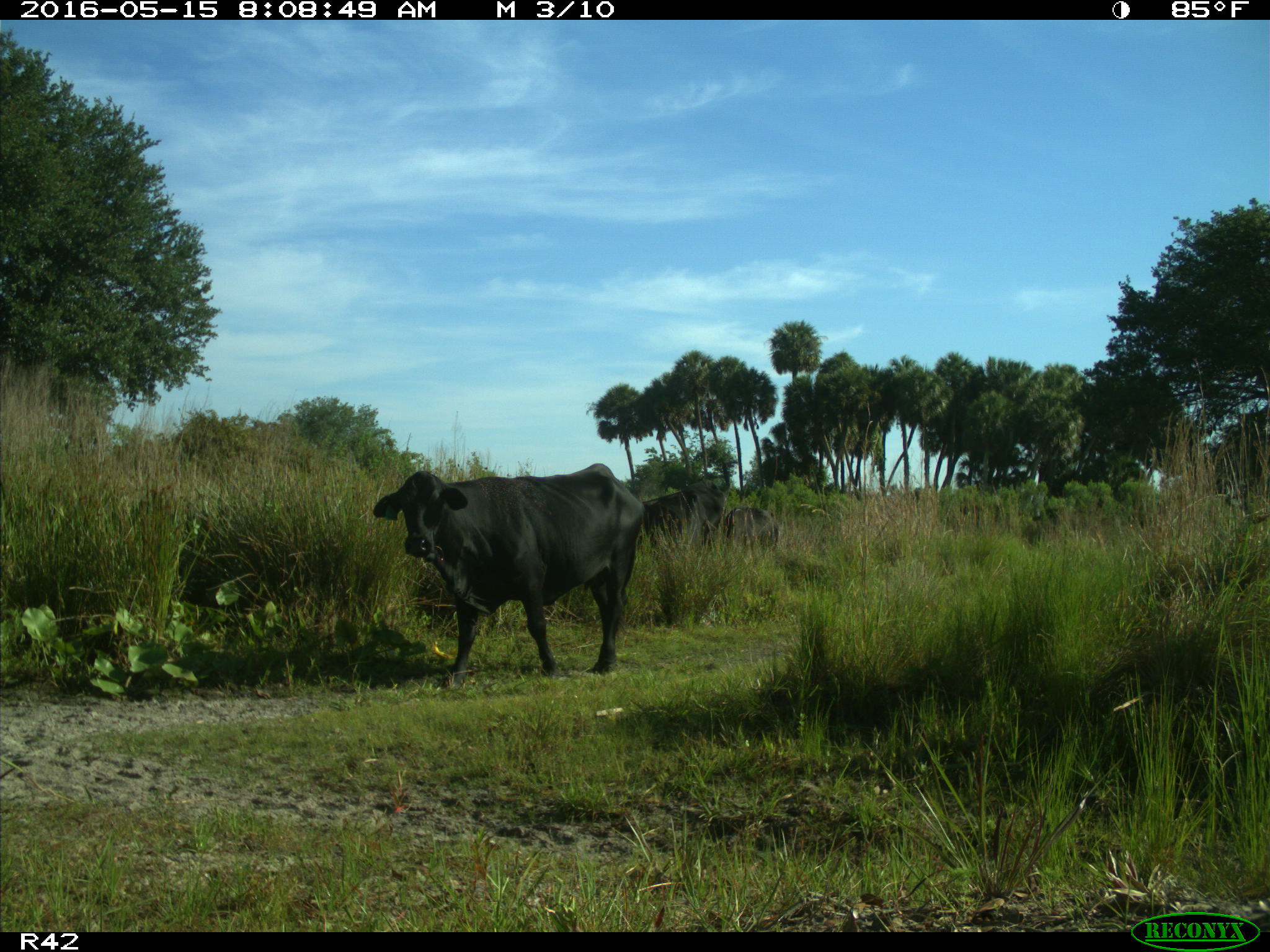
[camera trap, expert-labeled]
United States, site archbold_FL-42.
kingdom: Animalia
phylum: Chordata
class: Mammalia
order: Artiodactyla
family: Bovidae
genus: Bos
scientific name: Bos taurus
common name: domestic cow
Bos taurus (domestic cow).